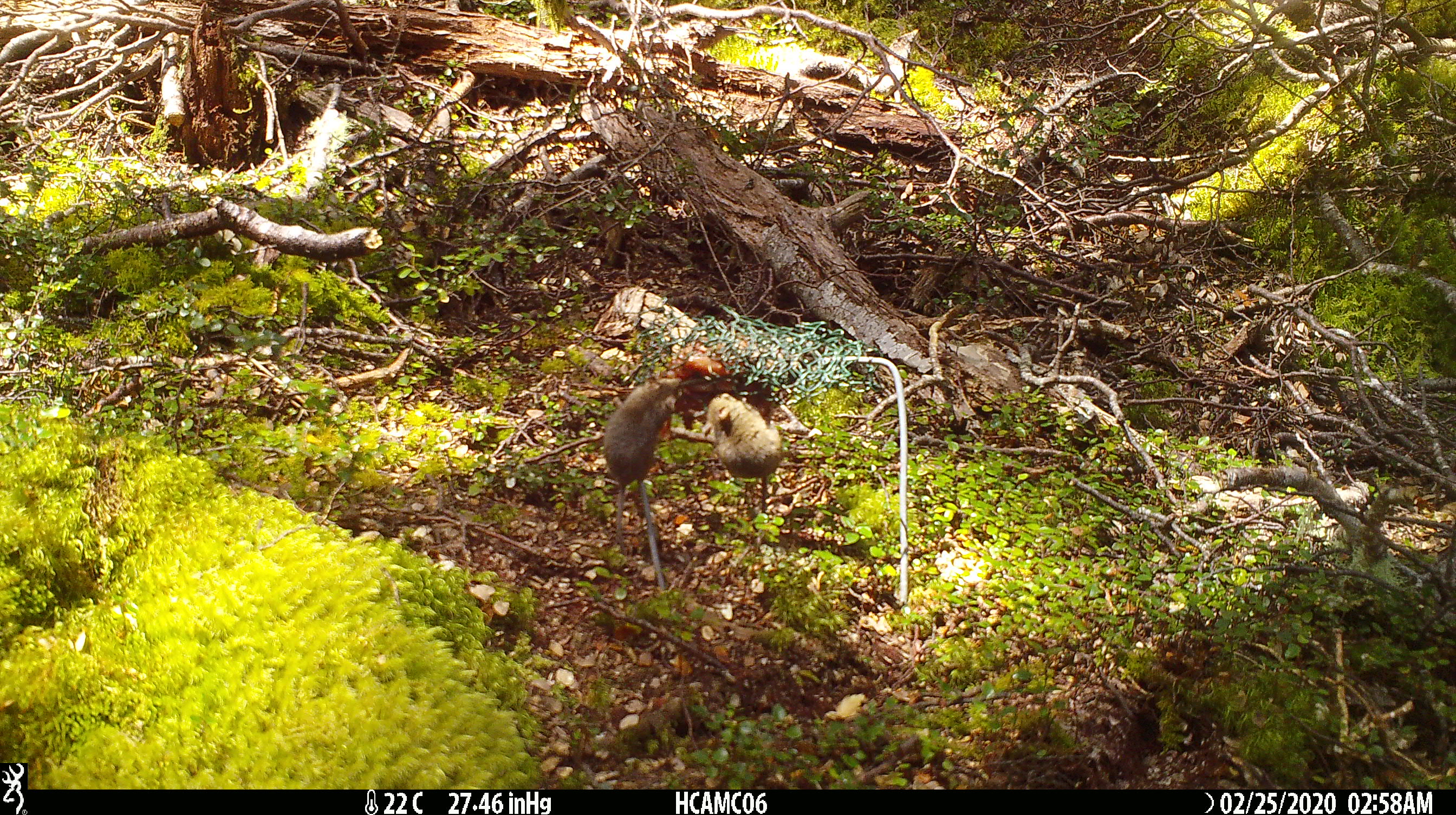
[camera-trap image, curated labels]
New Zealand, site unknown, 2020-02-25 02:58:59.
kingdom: Animalia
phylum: Chordata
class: Mammalia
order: Rodentia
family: Muridae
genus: Mus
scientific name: Mus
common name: mouse